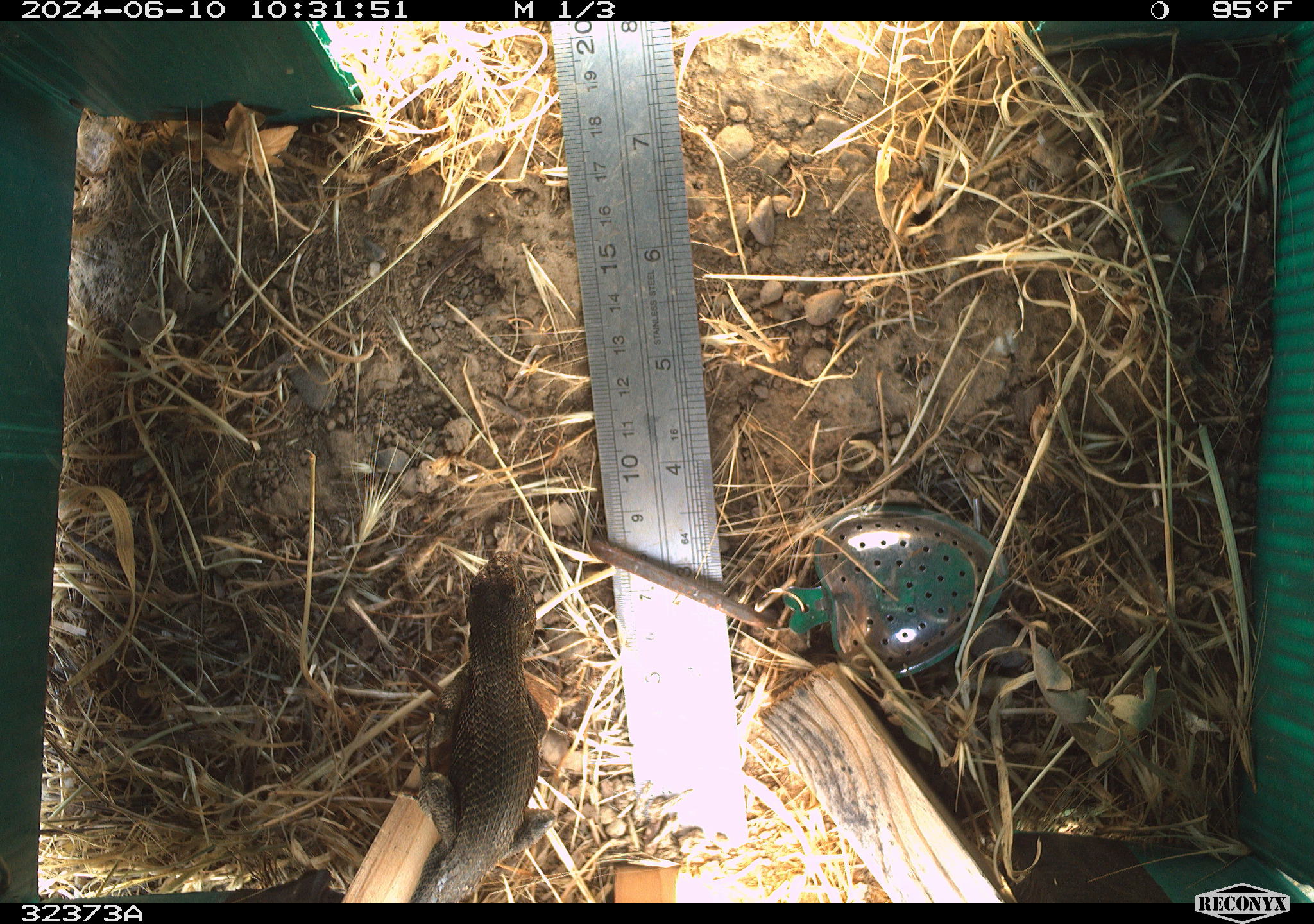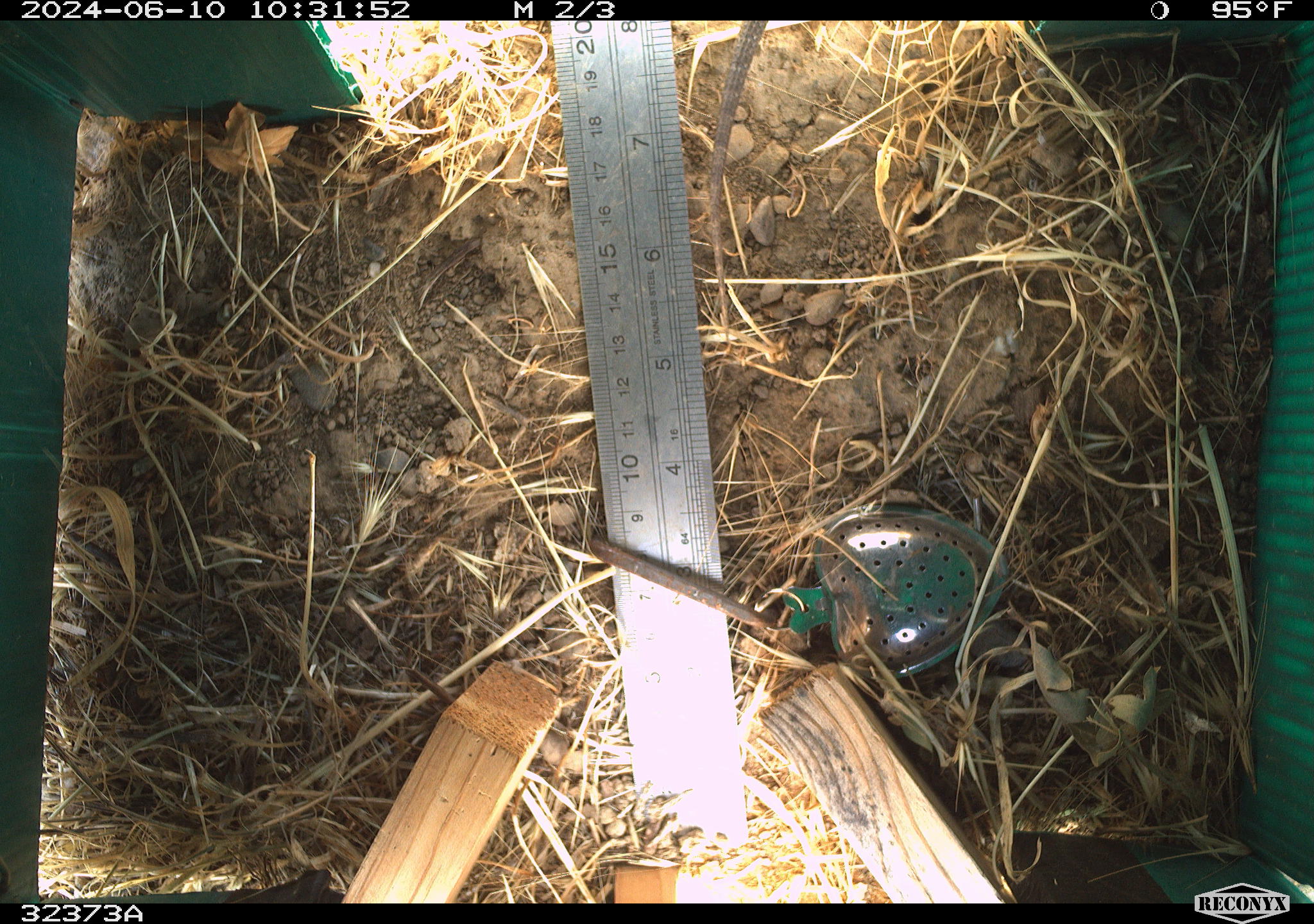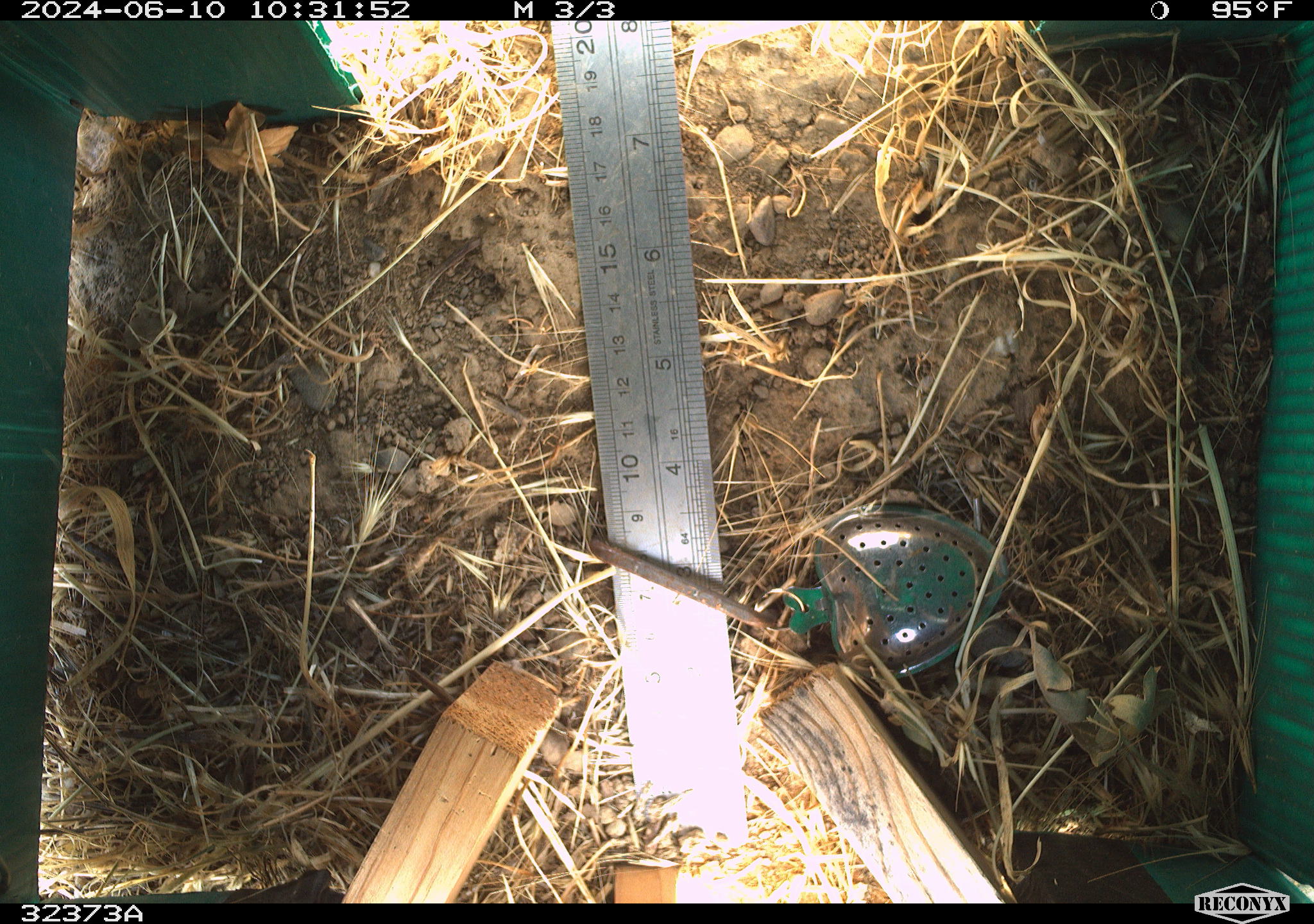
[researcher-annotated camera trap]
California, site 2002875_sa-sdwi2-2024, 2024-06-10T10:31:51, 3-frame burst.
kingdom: Animalia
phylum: Chordata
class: Reptilia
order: Squamata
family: Phrynosomatidae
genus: Sceloporus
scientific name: Sceloporus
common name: spiny lizards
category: sceloporus species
Sceloporus species (spiny lizards) (Sceloporus).